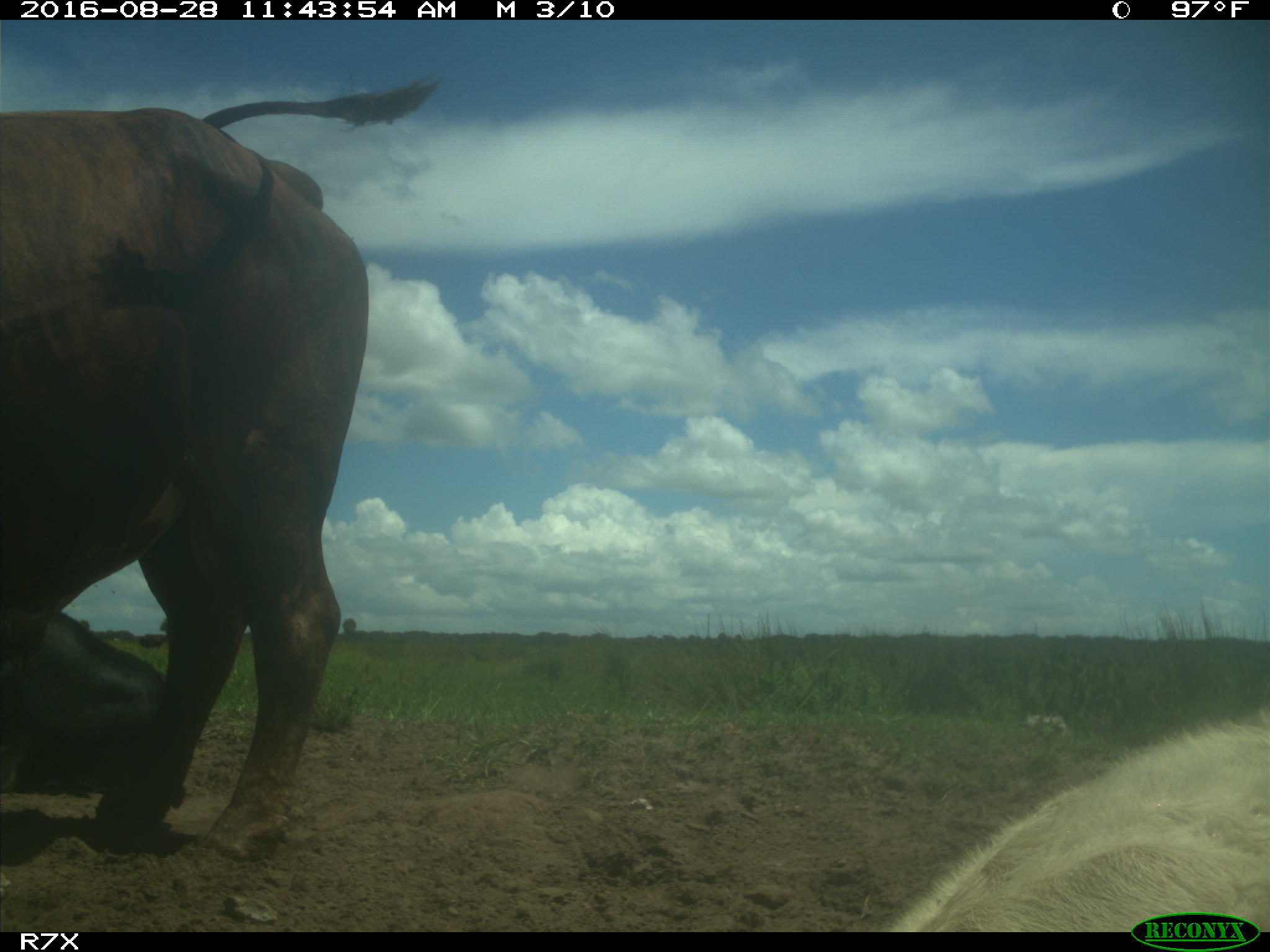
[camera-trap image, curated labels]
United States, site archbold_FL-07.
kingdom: Animalia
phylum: Chordata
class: Mammalia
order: Artiodactyla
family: Bovidae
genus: Bos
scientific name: Bos taurus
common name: domestic cow